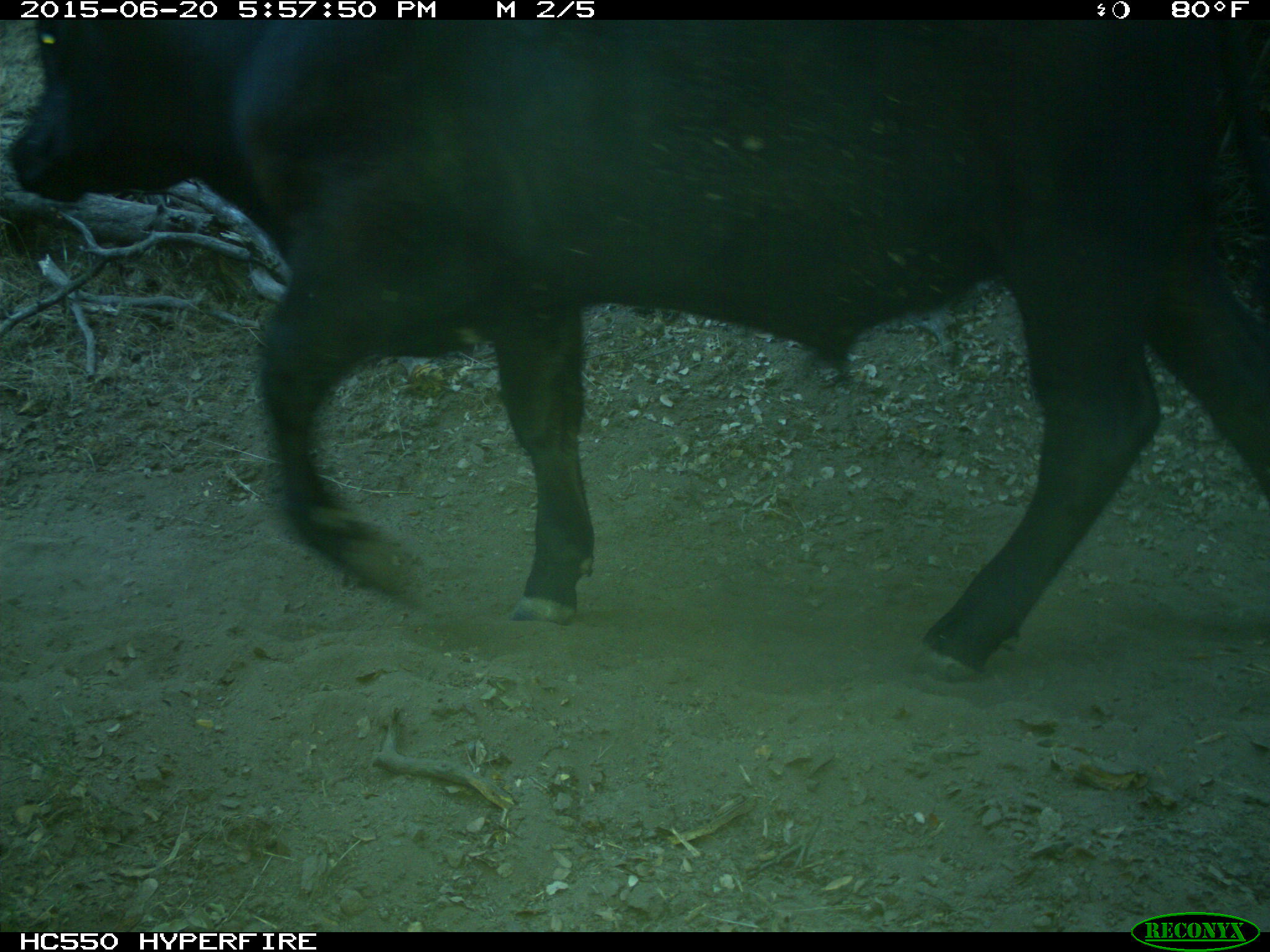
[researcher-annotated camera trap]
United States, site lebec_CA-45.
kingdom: Animalia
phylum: Chordata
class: Mammalia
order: Artiodactyla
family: Bovidae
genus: Bos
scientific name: Bos taurus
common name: domestic cow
Bos taurus (domestic cow).